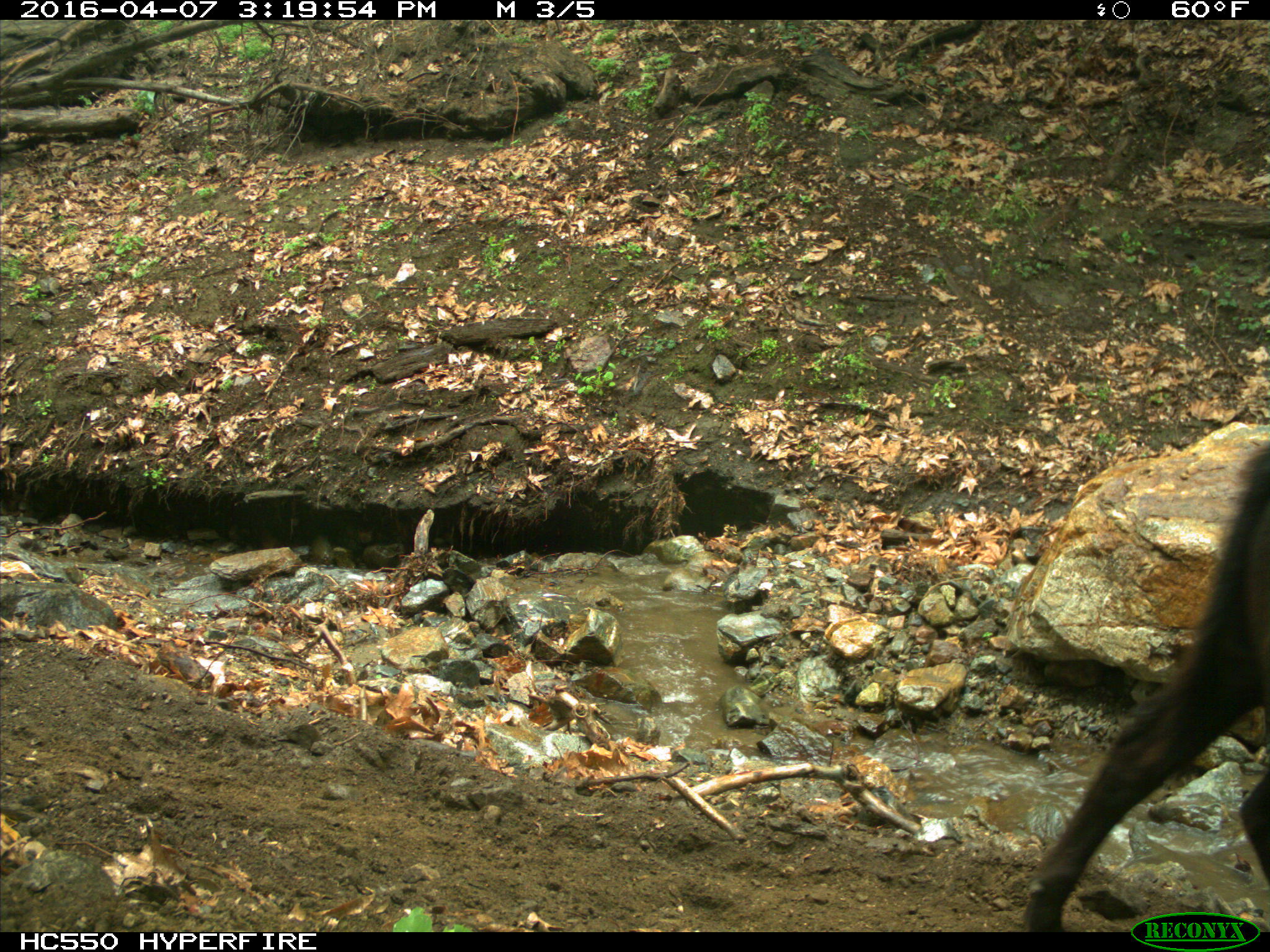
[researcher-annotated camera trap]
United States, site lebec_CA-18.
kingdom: Animalia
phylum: Chordata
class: Mammalia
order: Artiodactyla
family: Bovidae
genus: Bos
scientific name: Bos taurus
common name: domestic cow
Bos taurus (domestic cow).